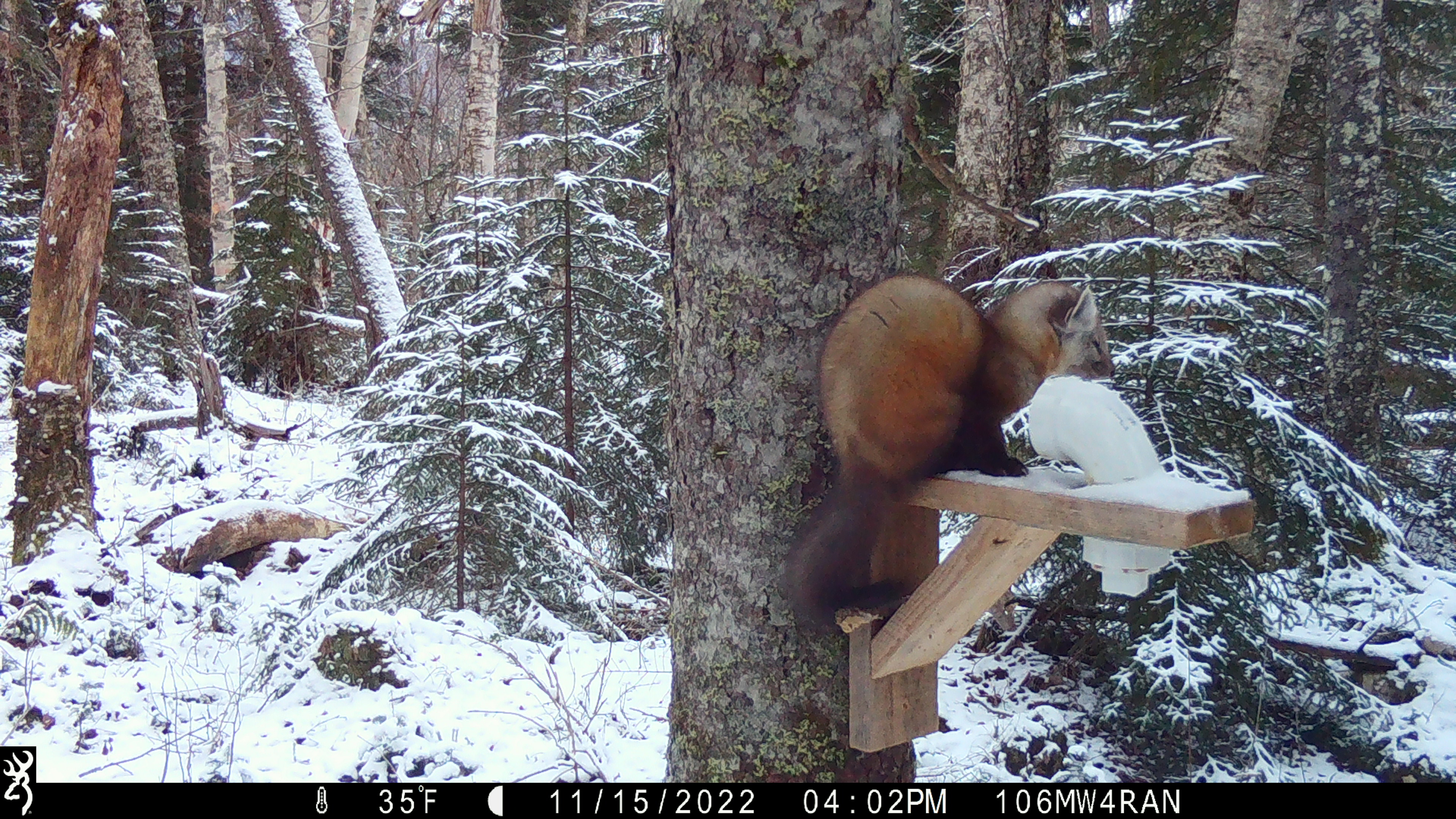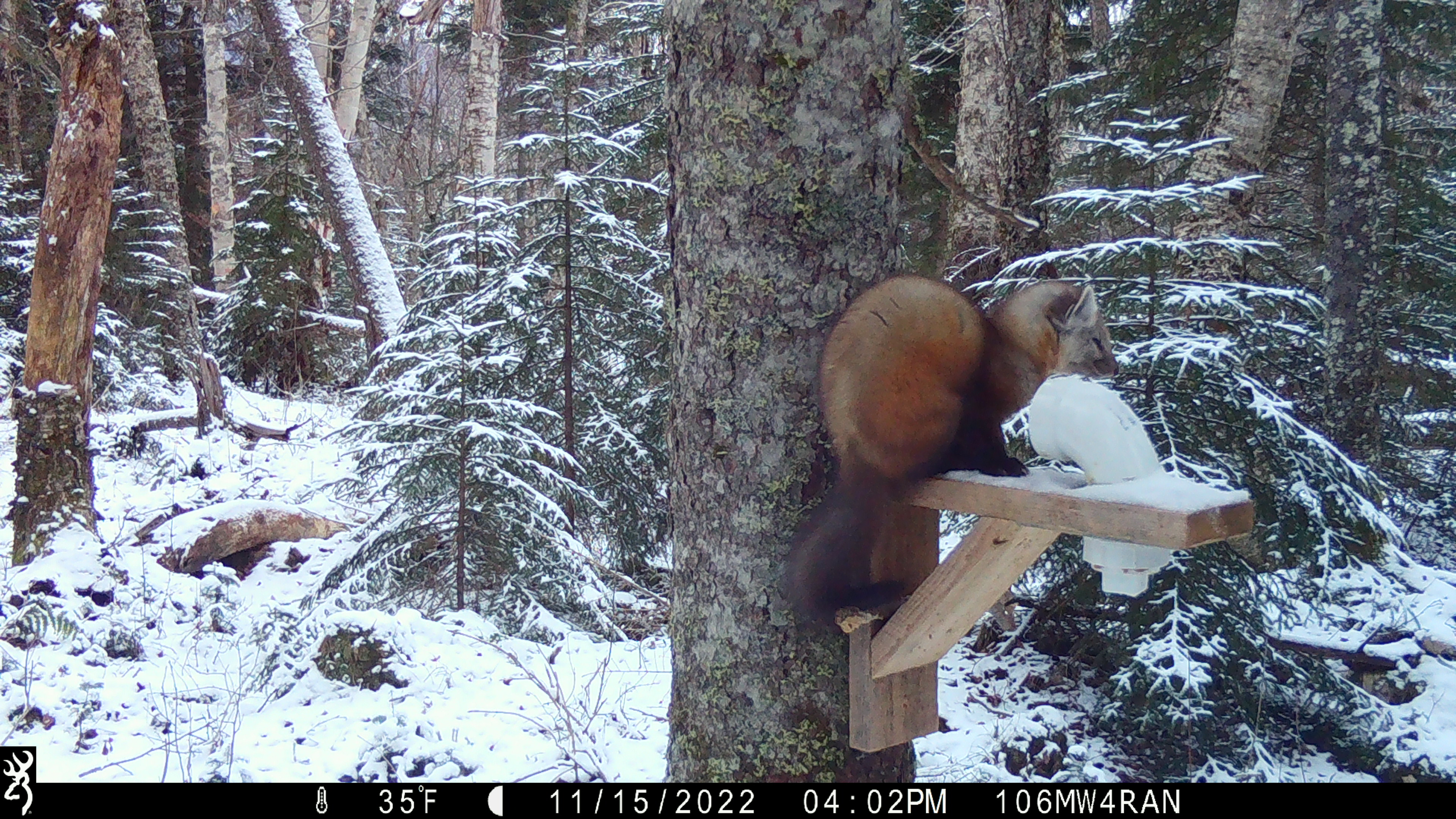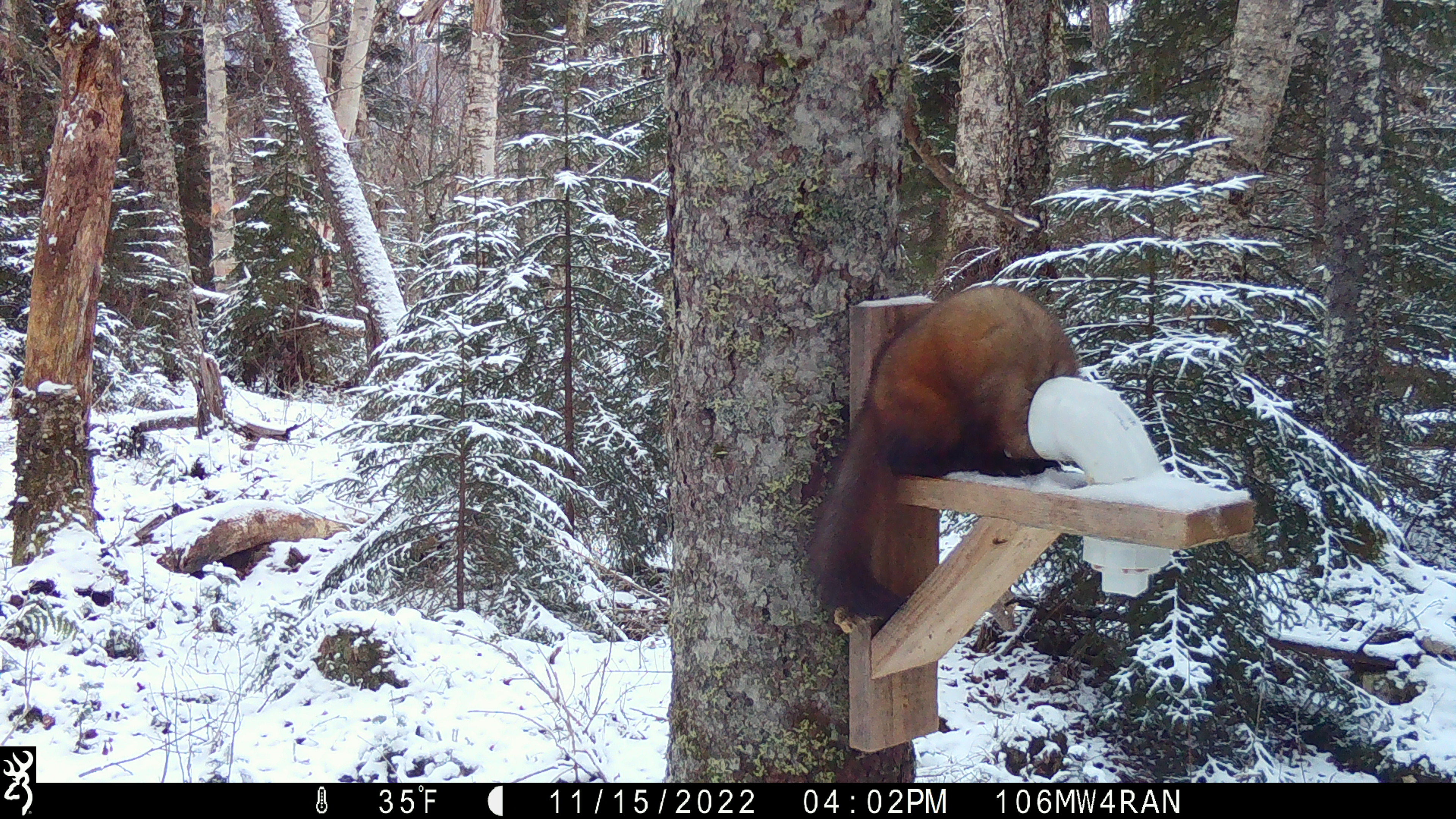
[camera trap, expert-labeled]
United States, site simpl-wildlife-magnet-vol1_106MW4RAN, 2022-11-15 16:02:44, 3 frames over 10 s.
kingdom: Animalia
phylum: Chordata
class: Mammalia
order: Carnivora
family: Mustelidae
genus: Martes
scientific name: Martes americana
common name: american marten